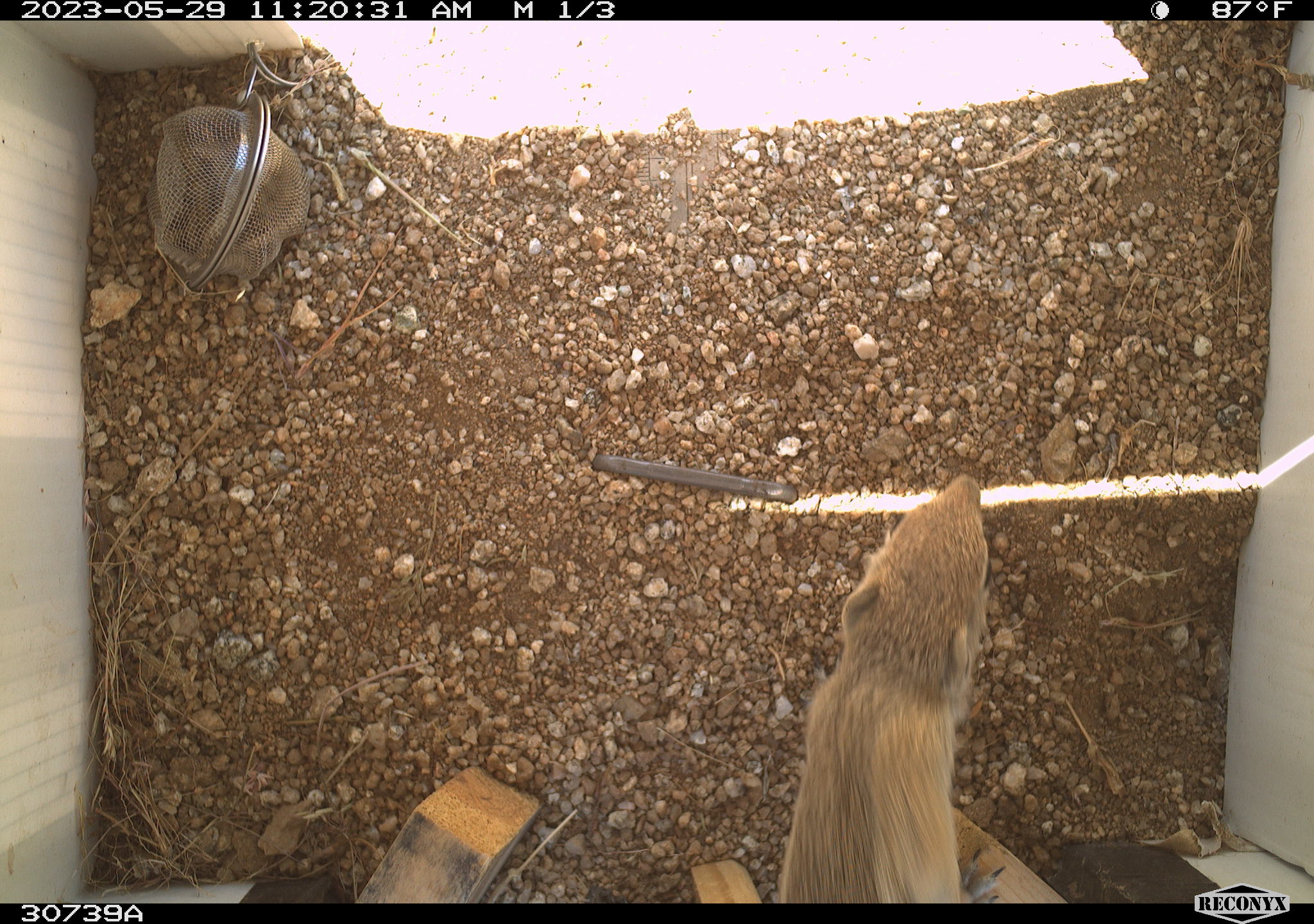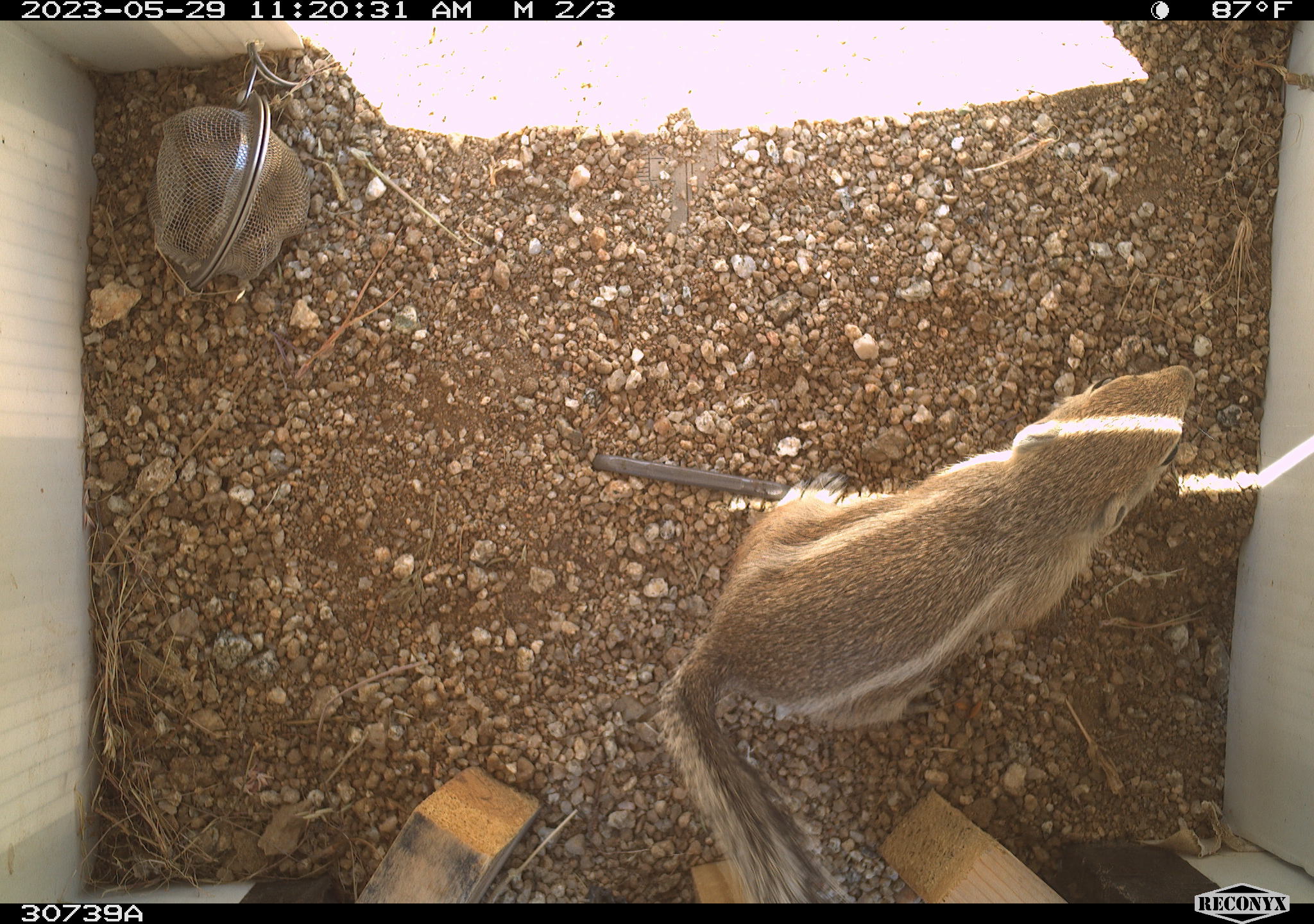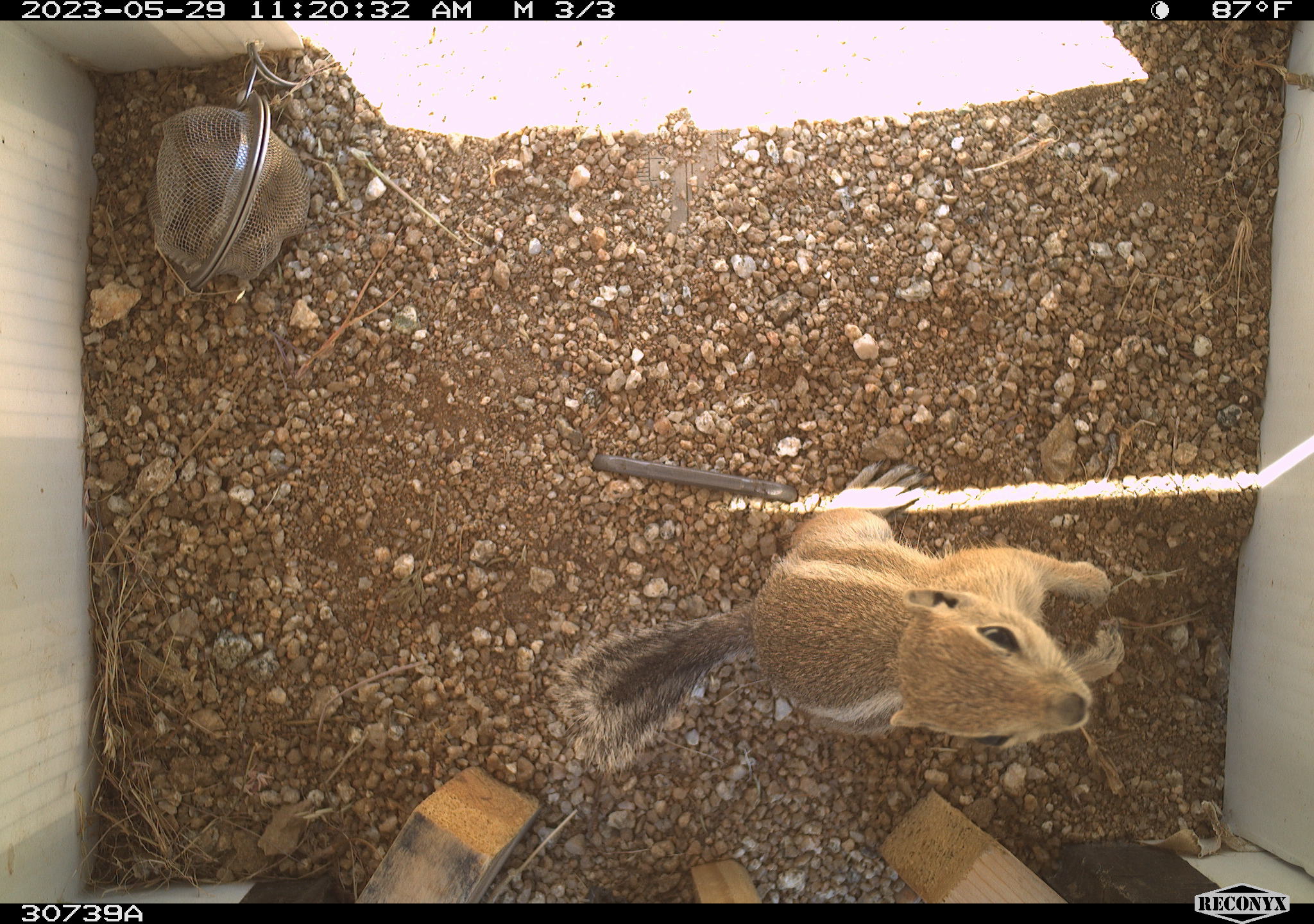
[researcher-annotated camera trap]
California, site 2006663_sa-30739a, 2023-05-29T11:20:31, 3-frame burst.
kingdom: Animalia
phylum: Chordata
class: Mammalia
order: Rodentia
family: Sciuridae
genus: Ammospermophilus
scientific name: Ammospermophilus leucurus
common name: white-tailed antelope squirrel